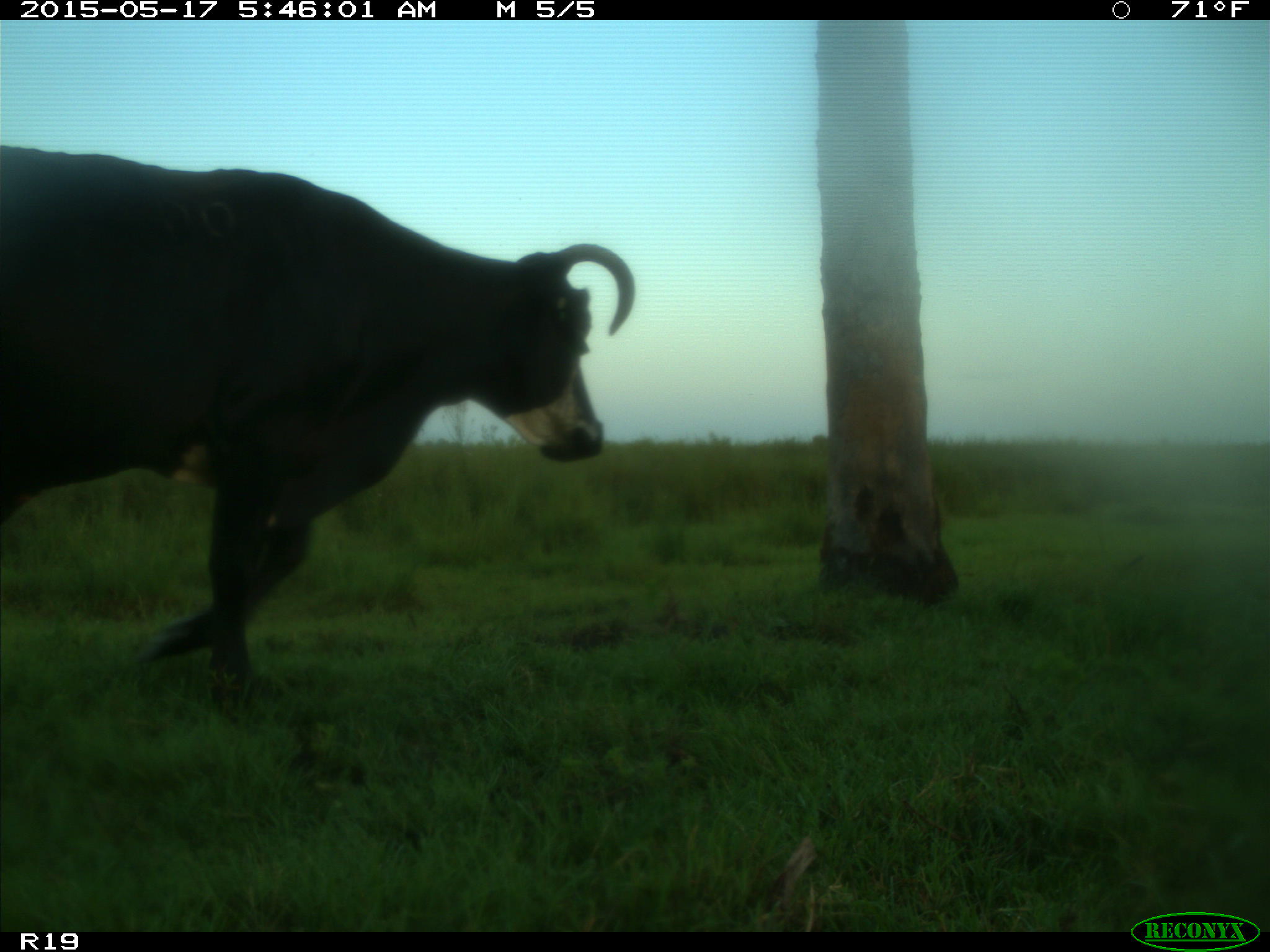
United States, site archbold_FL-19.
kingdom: Animalia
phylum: Chordata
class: Mammalia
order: Artiodactyla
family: Bovidae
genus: Bos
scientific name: Bos taurus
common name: domestic cow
Bos taurus (domestic cow).